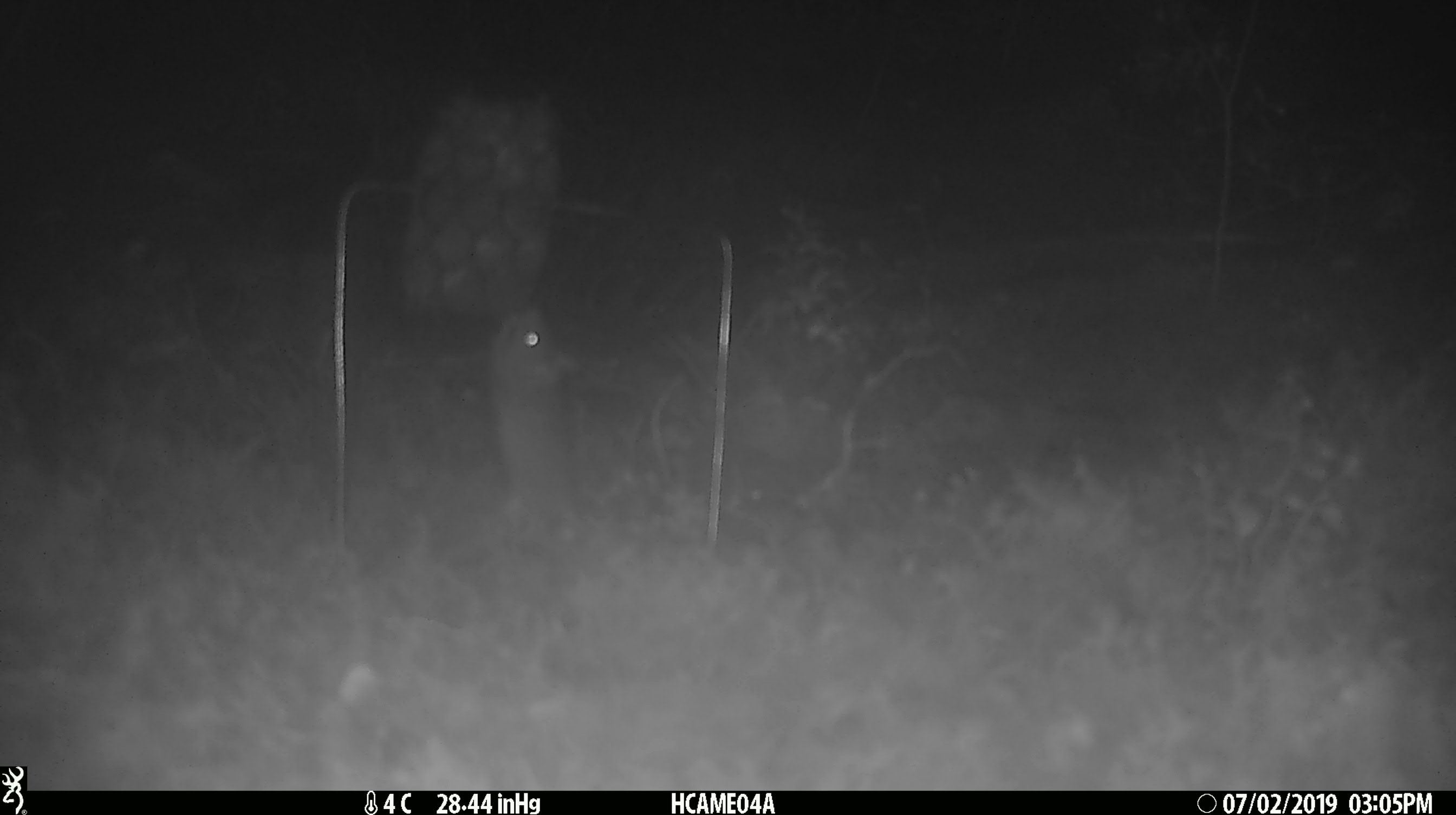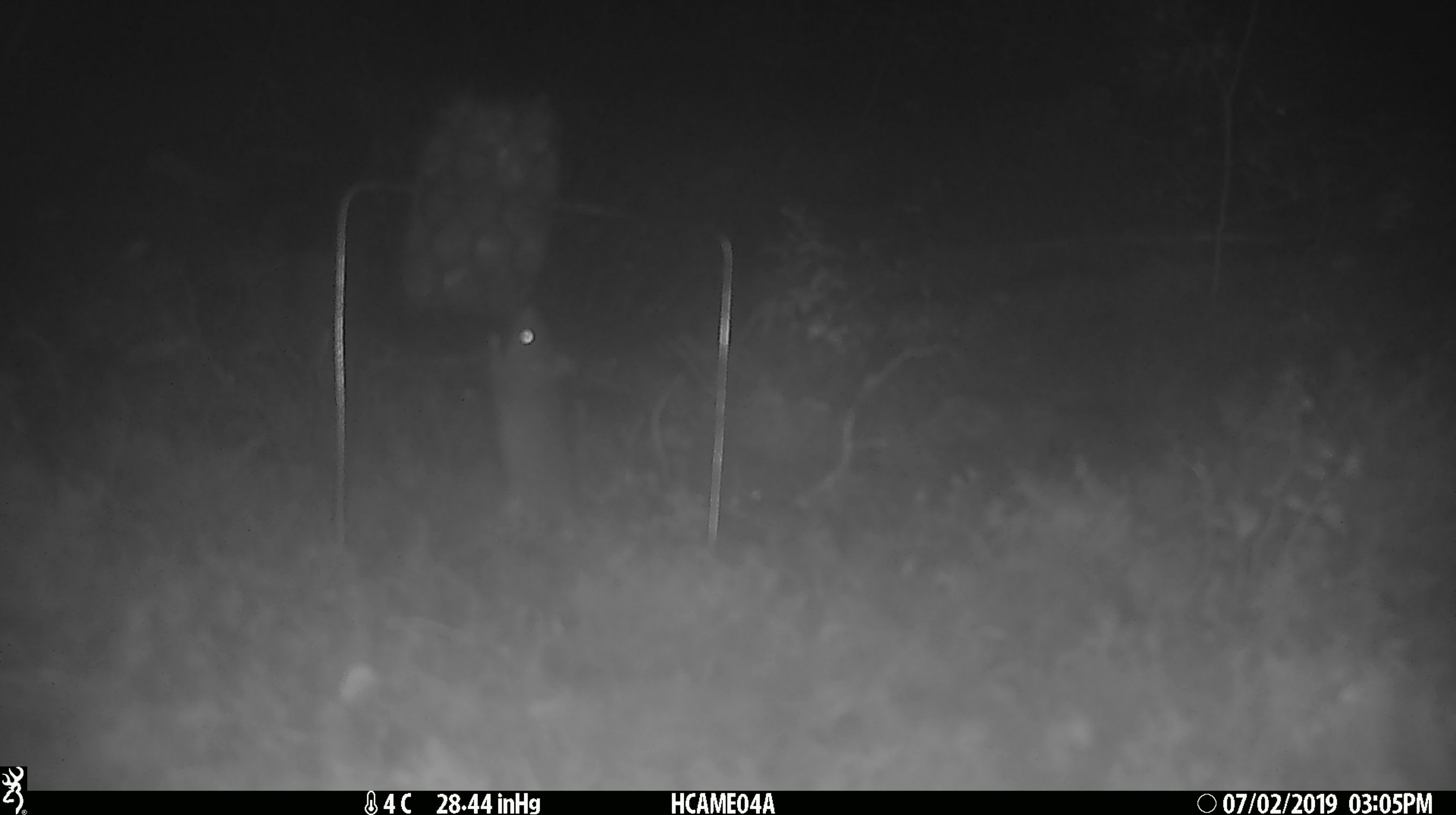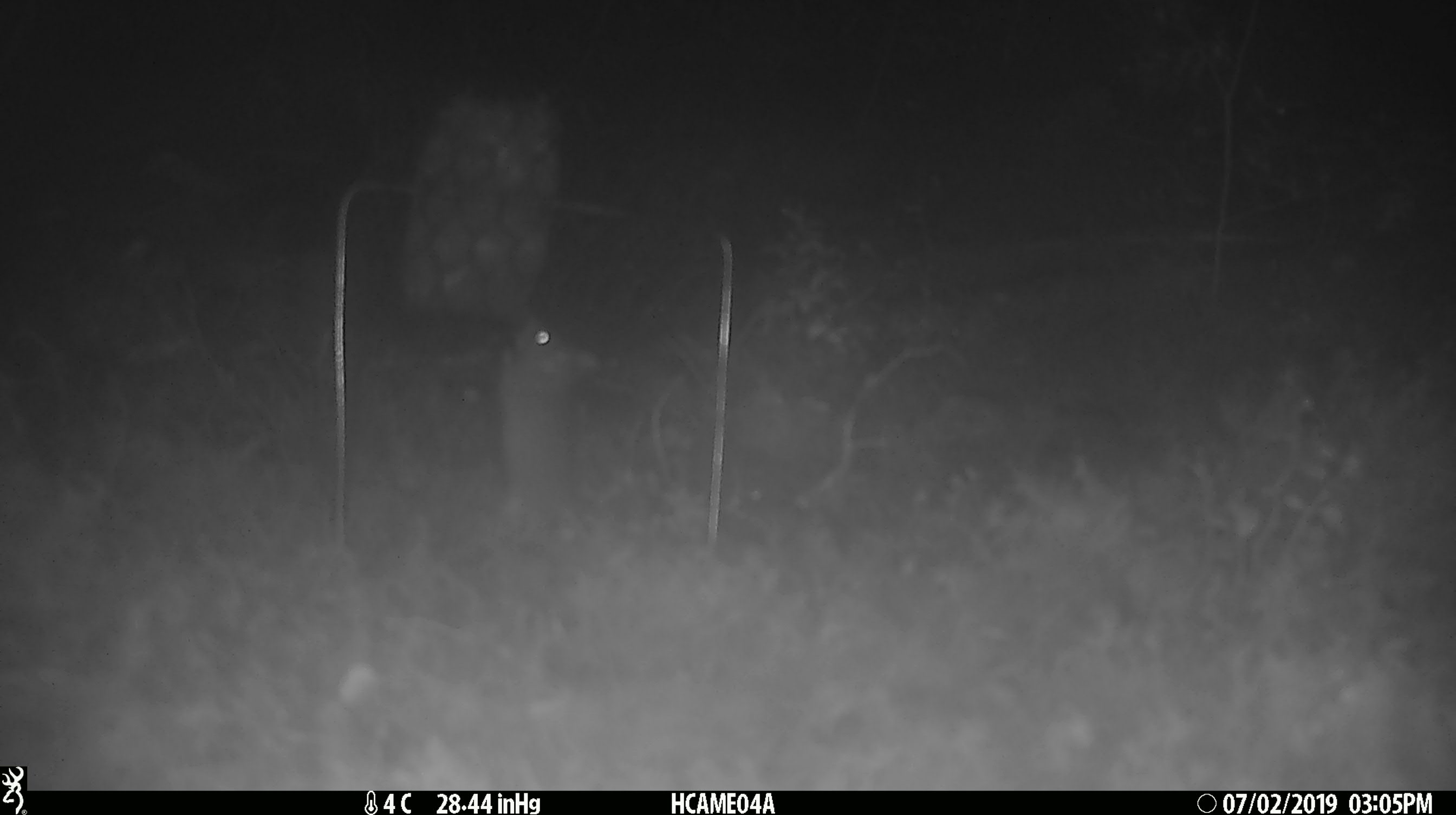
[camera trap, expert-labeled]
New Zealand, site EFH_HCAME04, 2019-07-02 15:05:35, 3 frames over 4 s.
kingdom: Animalia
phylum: Chordata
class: Mammalia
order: Rodentia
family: Muridae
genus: Mus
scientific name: Mus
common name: mouse